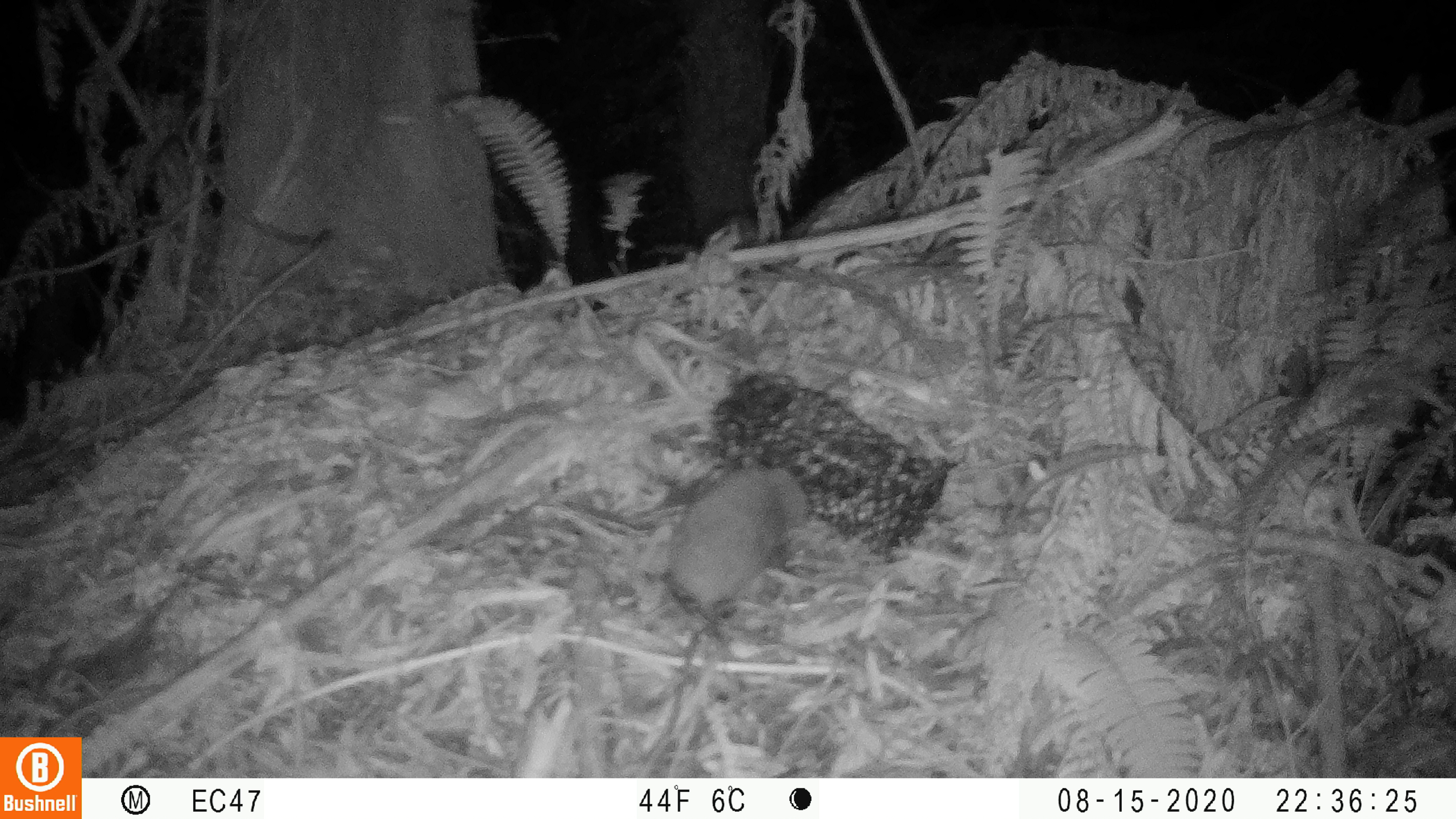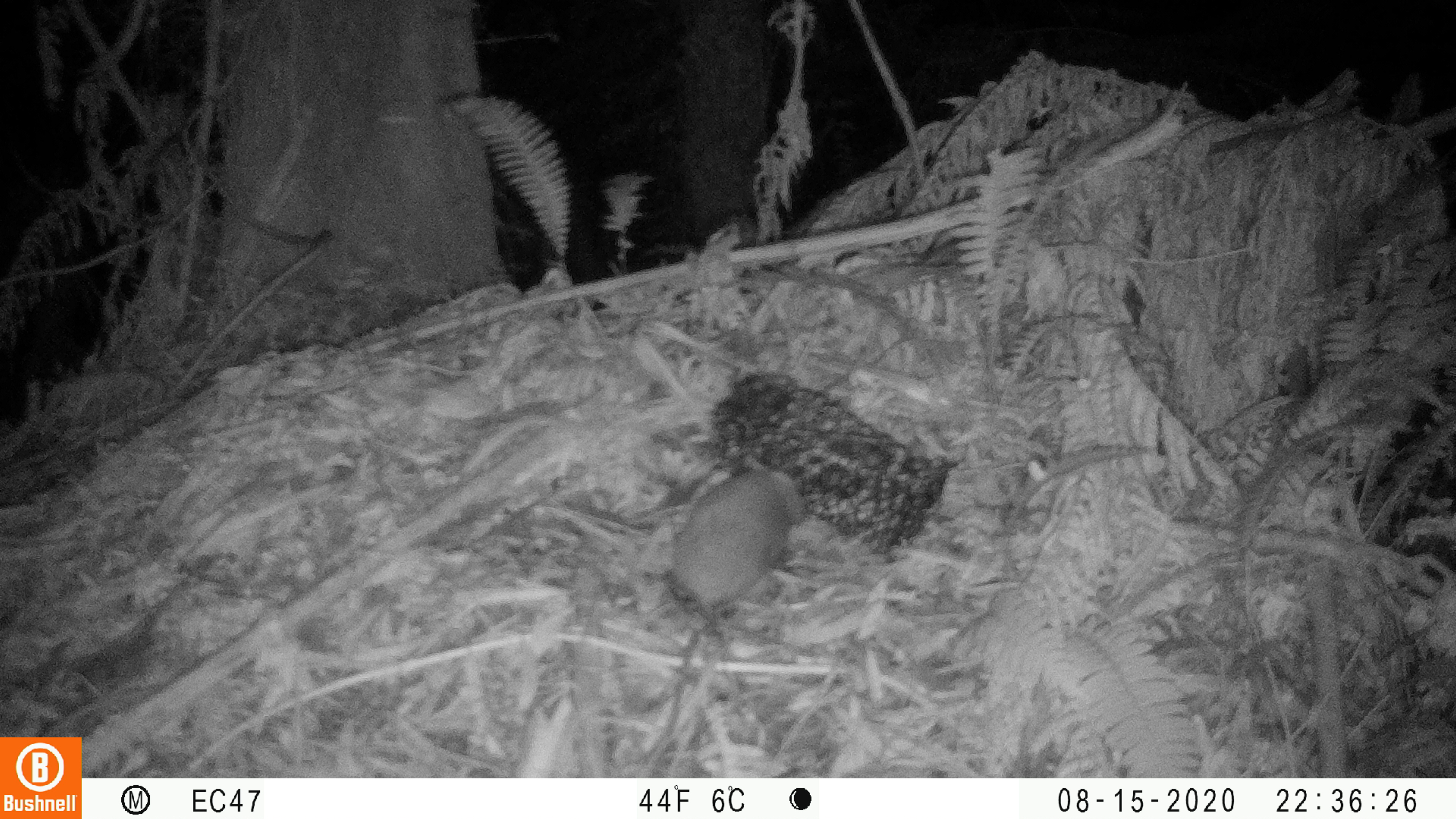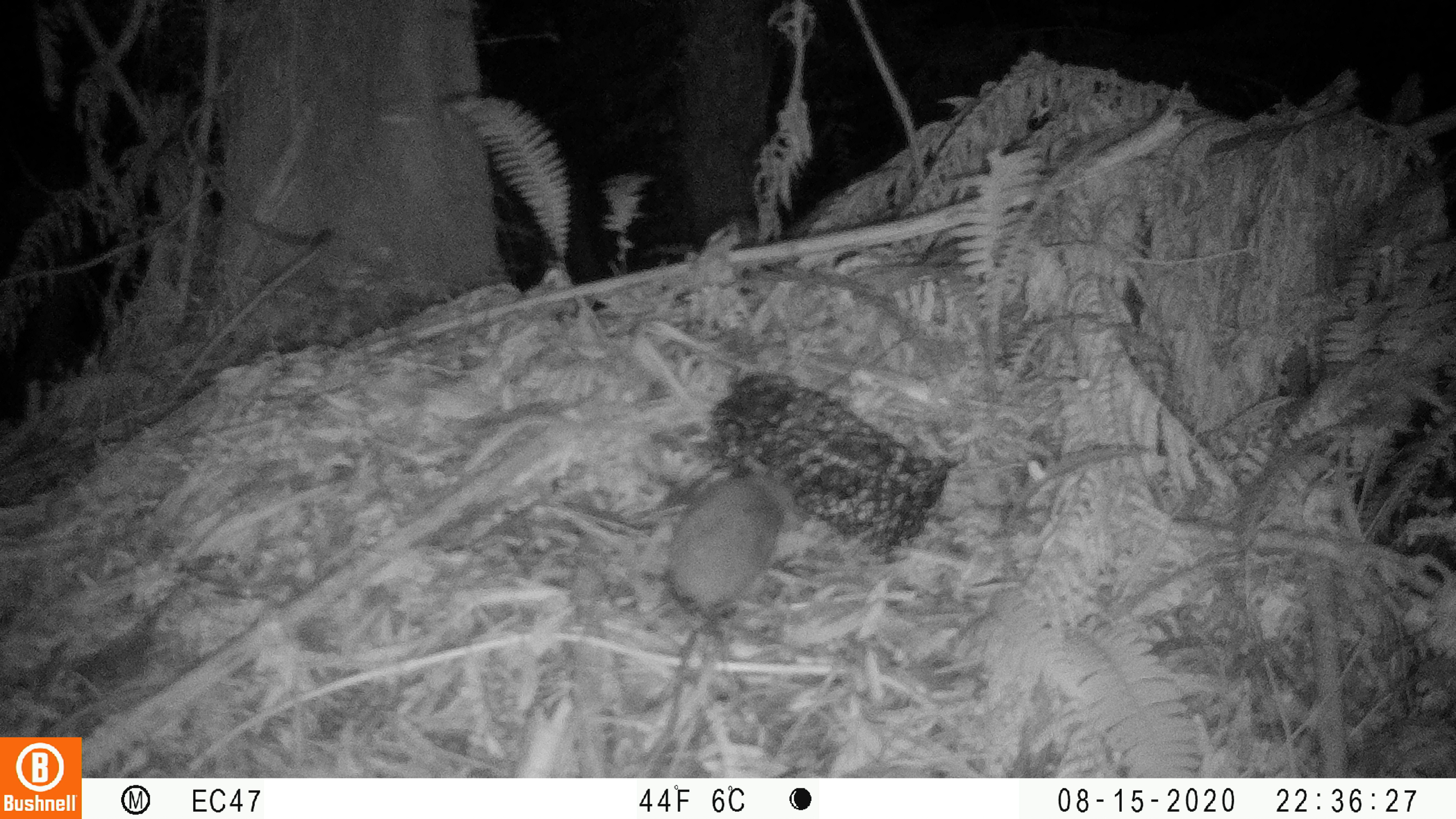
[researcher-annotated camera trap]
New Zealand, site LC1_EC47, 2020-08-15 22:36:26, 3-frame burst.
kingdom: Animalia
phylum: Chordata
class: Mammalia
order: Rodentia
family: Muridae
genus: Rattus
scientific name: Rattus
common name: rat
Rat (Rattus).